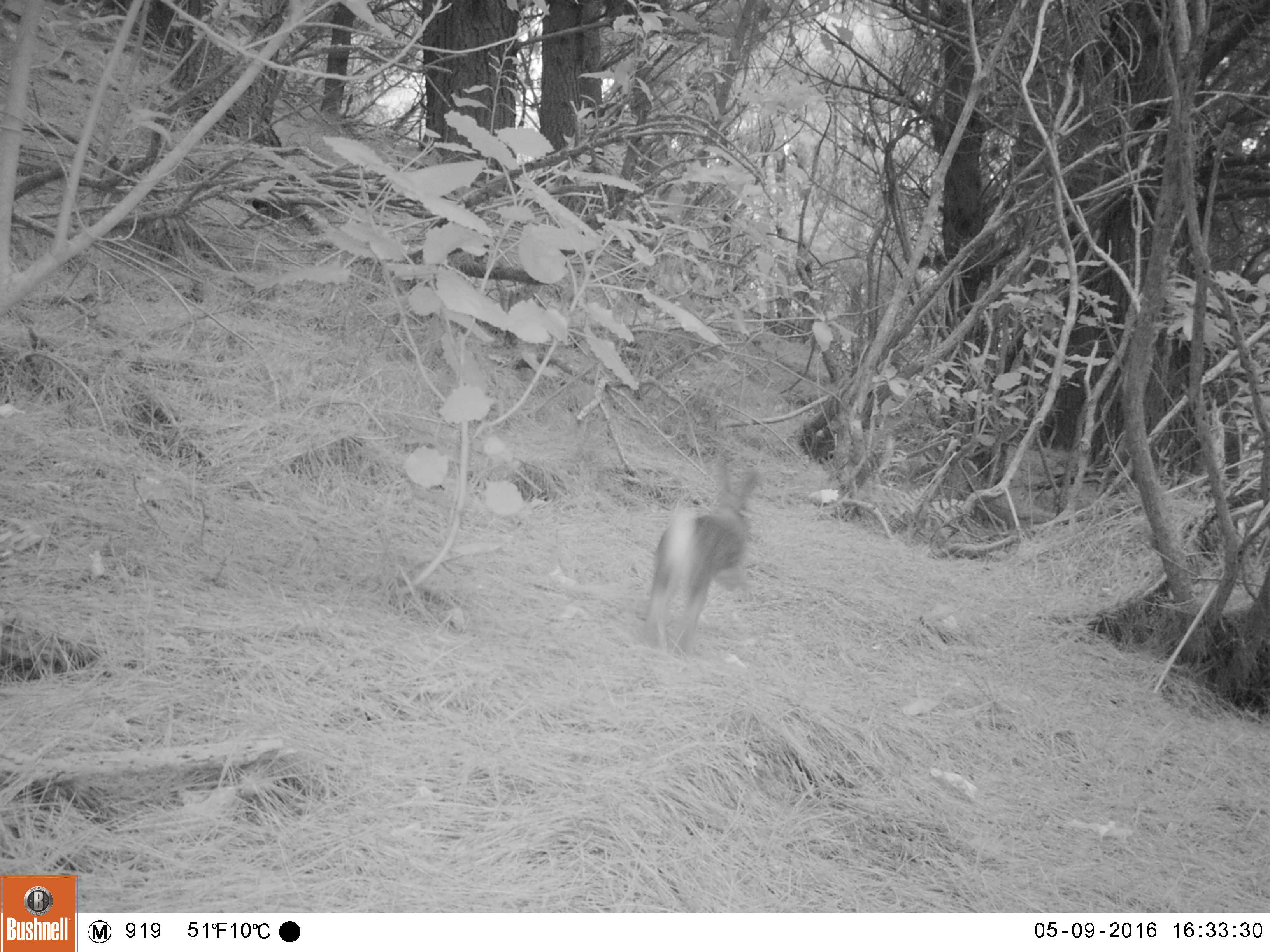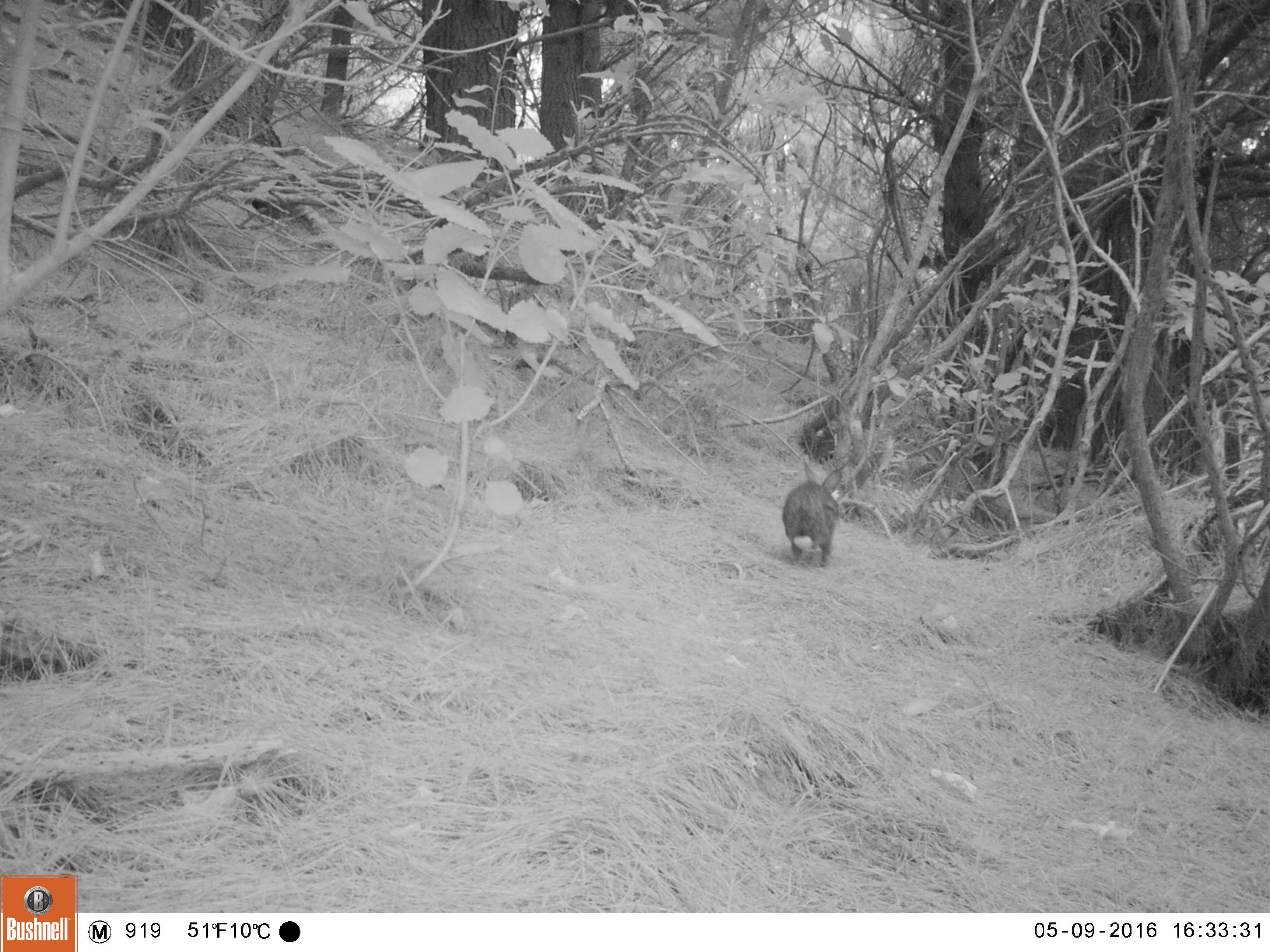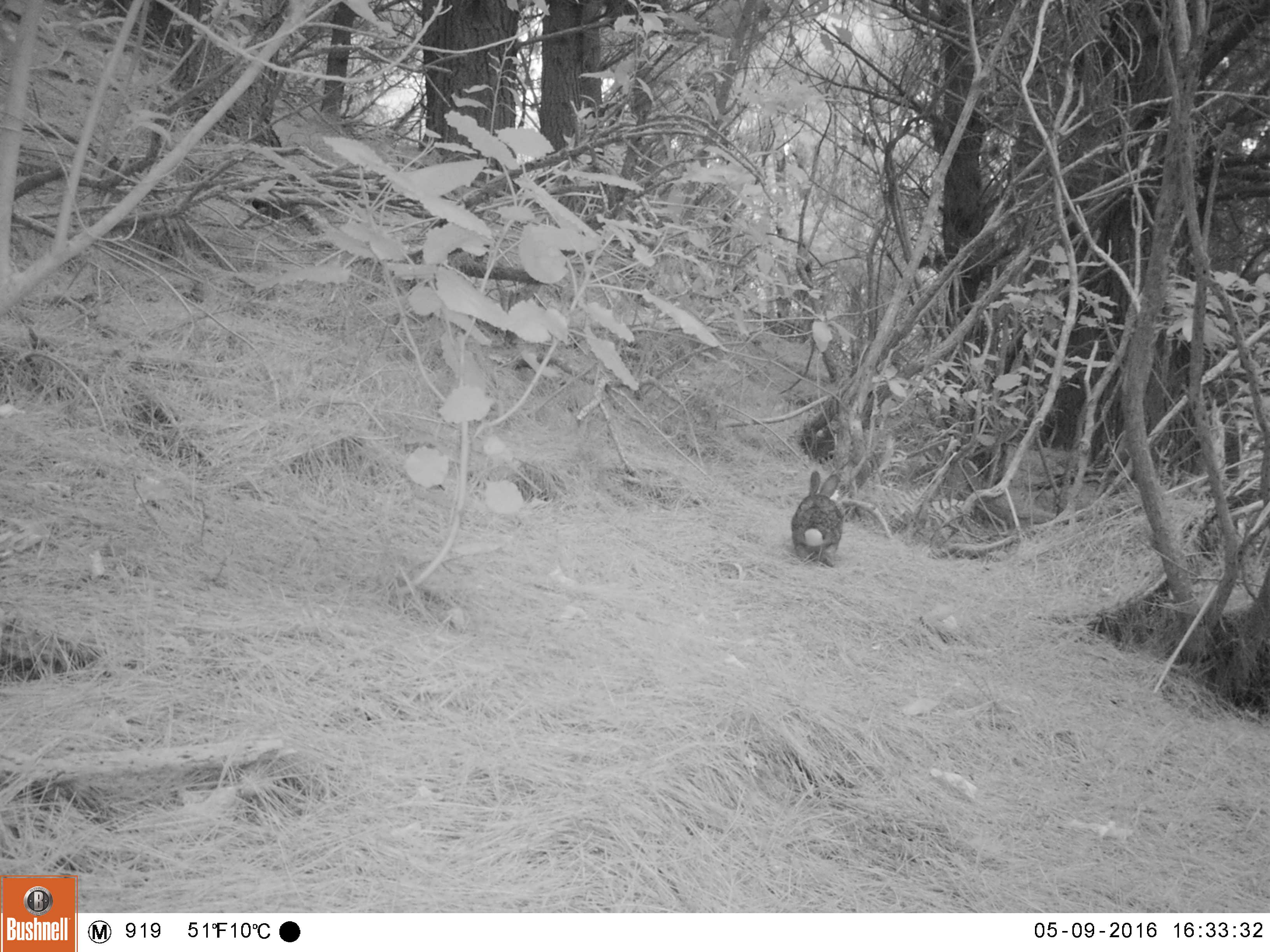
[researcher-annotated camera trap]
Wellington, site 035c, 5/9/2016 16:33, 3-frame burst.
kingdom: Animalia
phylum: Chordata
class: Mammalia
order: Lagomorpha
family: Leporidae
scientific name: Leporidae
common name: rabbit